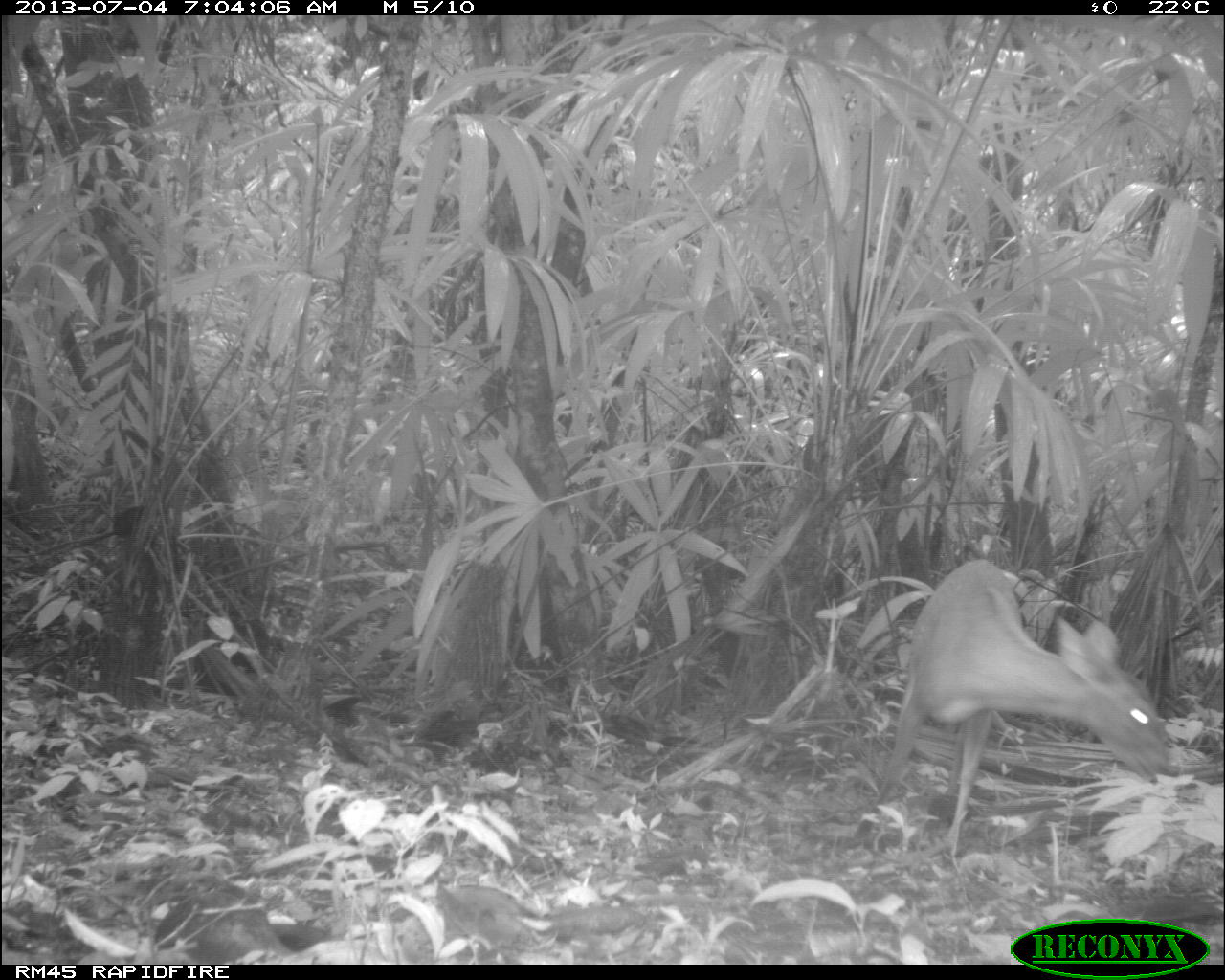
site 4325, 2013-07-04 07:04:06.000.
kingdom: Animalia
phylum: Chordata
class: Mammalia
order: Artiodactyla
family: Cervidae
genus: Mazama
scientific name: Mazama temama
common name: central american red brocket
Mazama temama (central american red brocket), count 1, sex female.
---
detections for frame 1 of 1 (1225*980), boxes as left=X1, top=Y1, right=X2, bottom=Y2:
mazama temama: left=850, top=554, right=1169, bottom=870